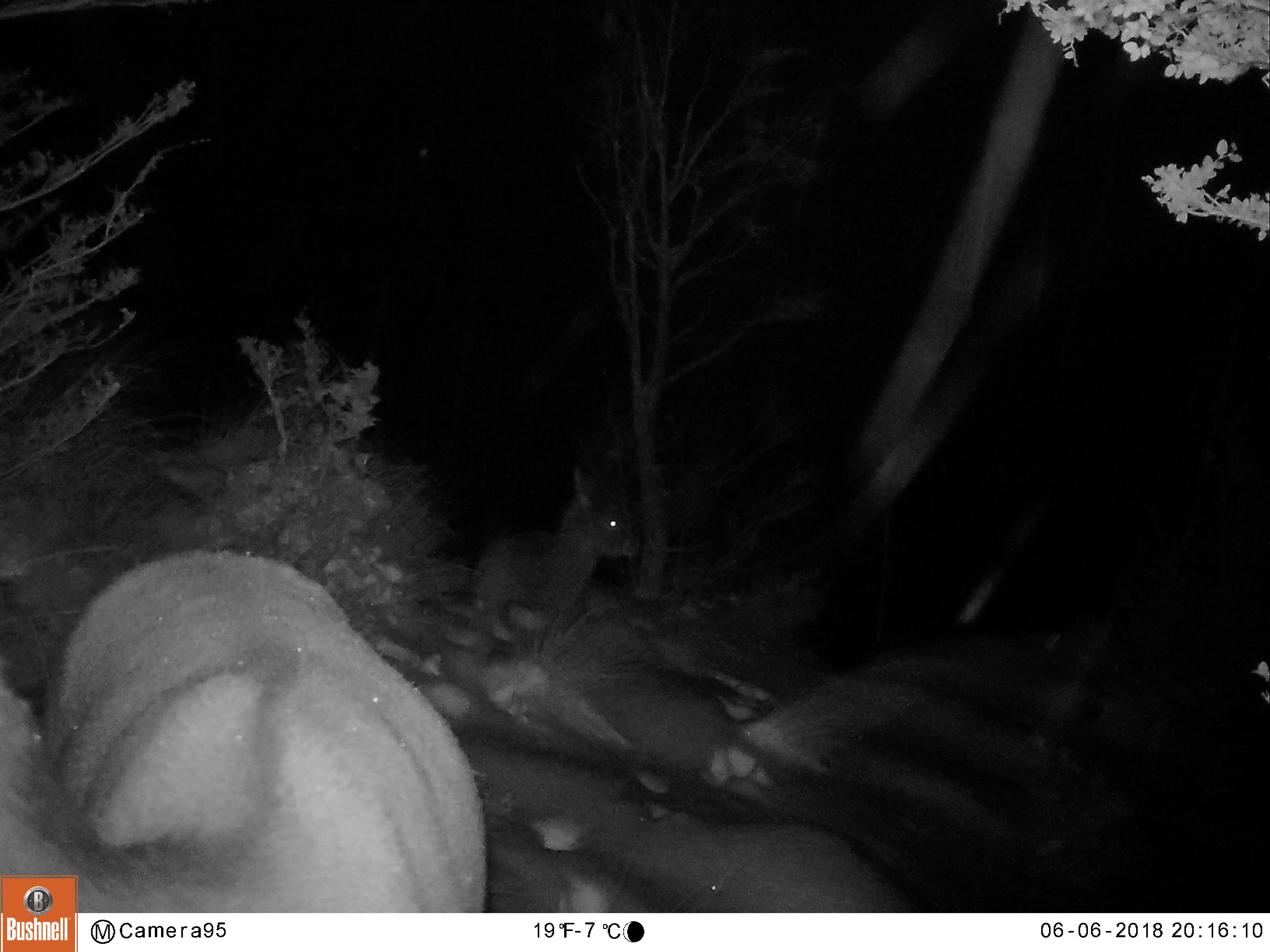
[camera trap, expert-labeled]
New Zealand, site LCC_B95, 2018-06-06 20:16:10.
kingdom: Animalia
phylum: Chordata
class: Mammalia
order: Artiodactyla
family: Cervidae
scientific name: Cervidae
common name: deer